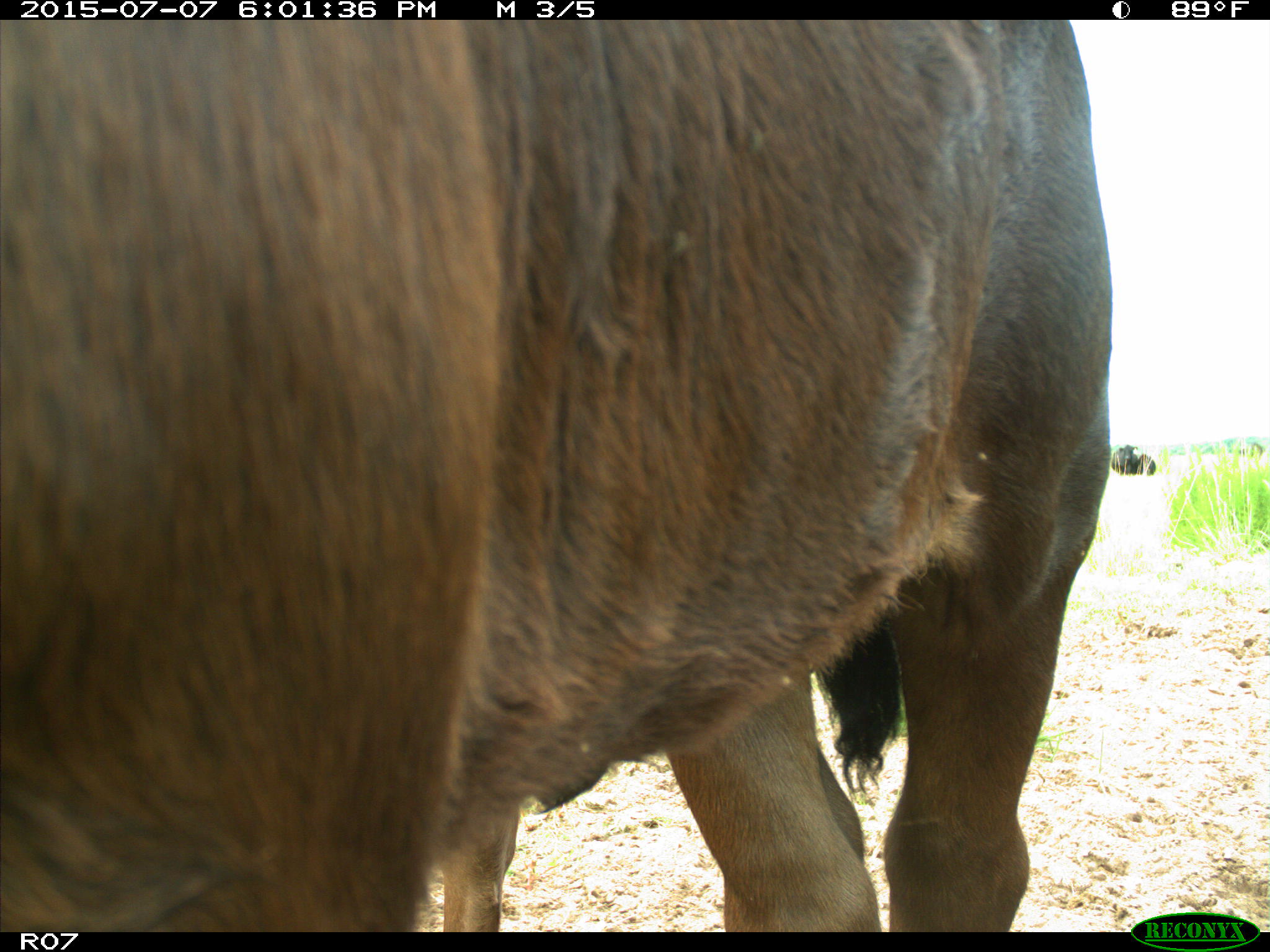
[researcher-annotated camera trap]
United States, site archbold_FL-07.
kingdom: Animalia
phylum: Chordata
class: Mammalia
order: Artiodactyla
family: Bovidae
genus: Bos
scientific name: Bos taurus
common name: domestic cow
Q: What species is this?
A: Bos taurus (domestic cow).